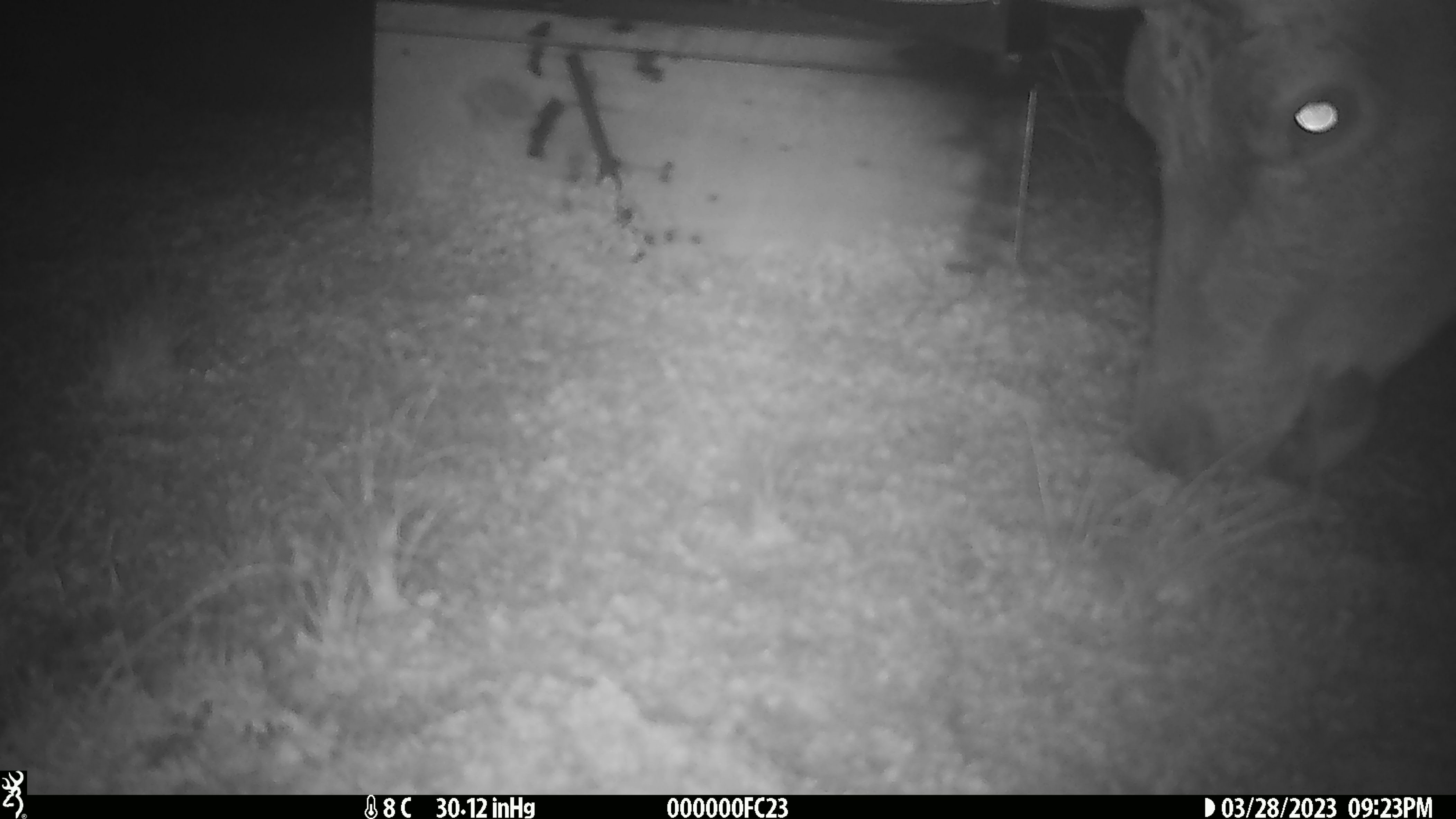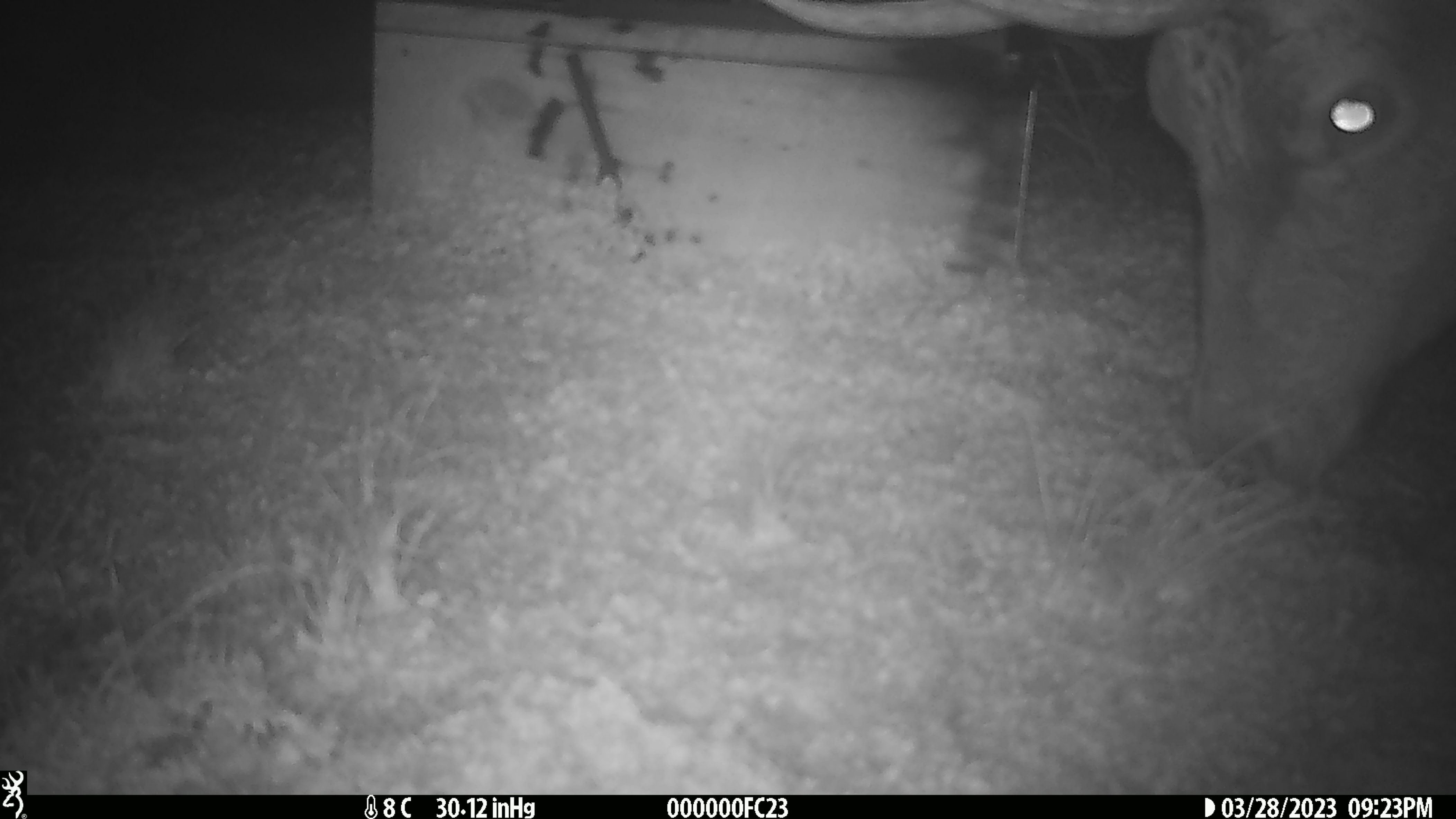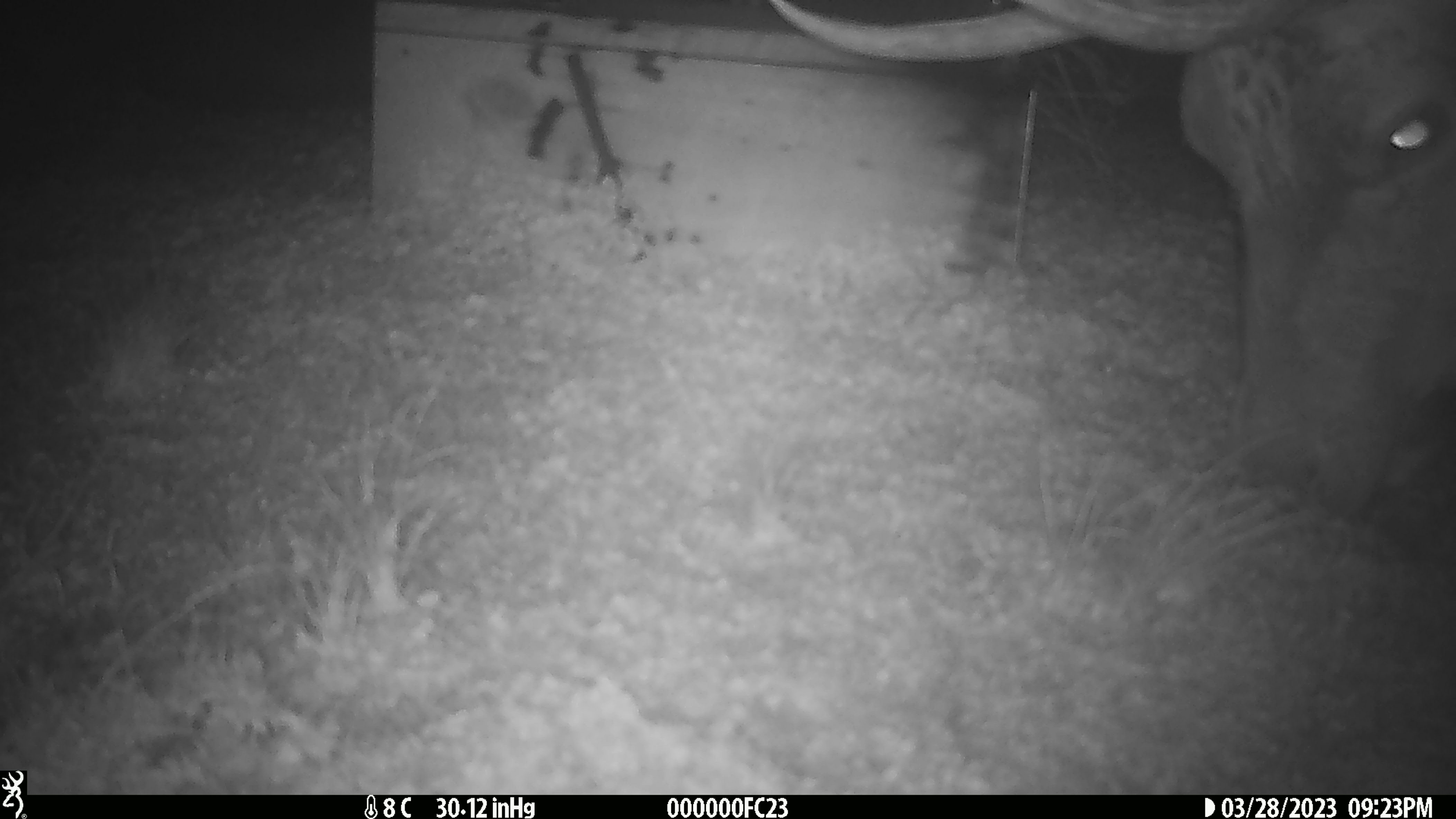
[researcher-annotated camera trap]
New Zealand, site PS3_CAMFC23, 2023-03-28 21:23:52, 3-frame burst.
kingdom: Animalia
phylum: Chordata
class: Mammalia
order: Artiodactyla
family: Cervidae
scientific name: Cervidae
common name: deer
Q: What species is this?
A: Deer (Cervidae).